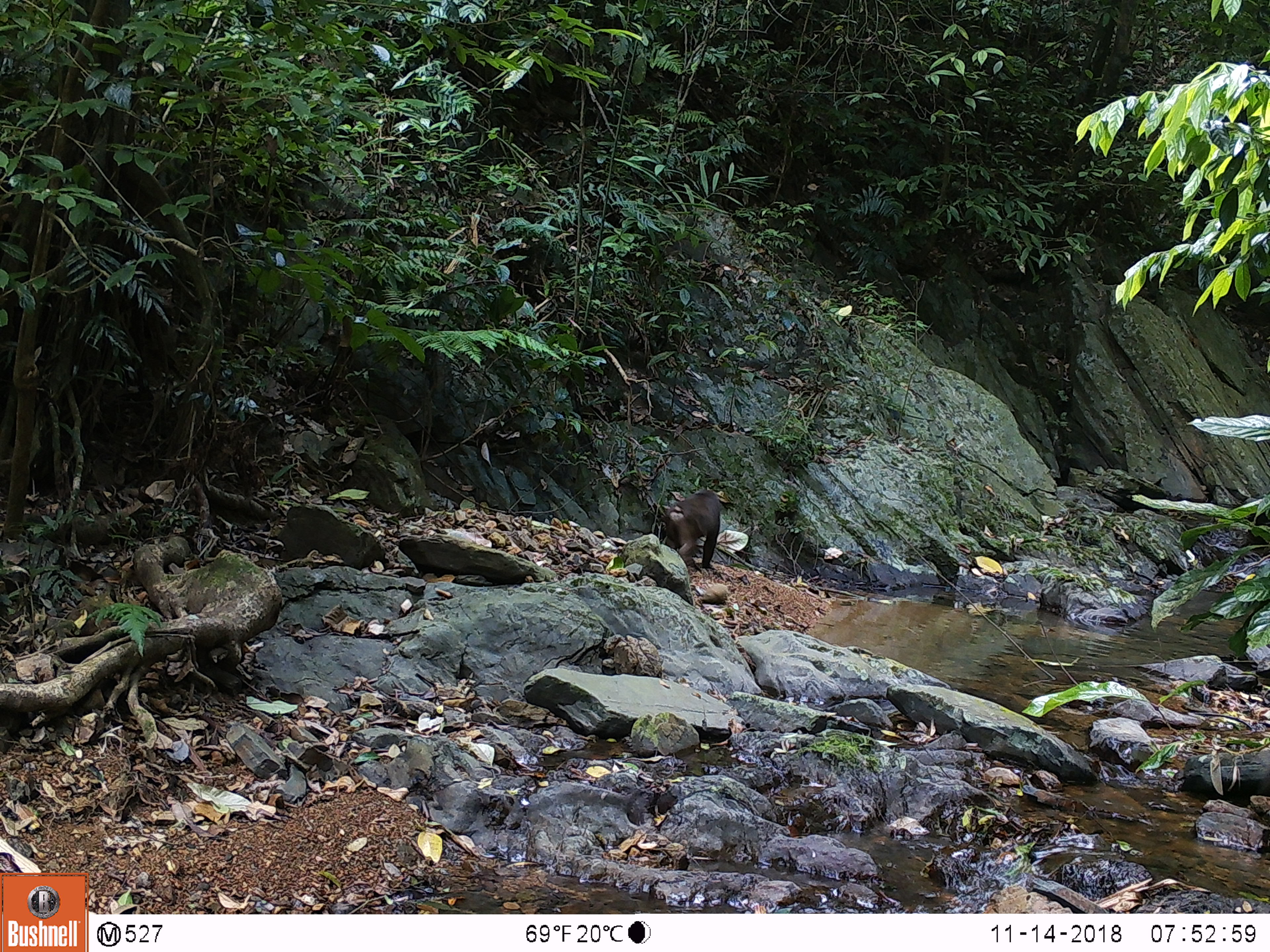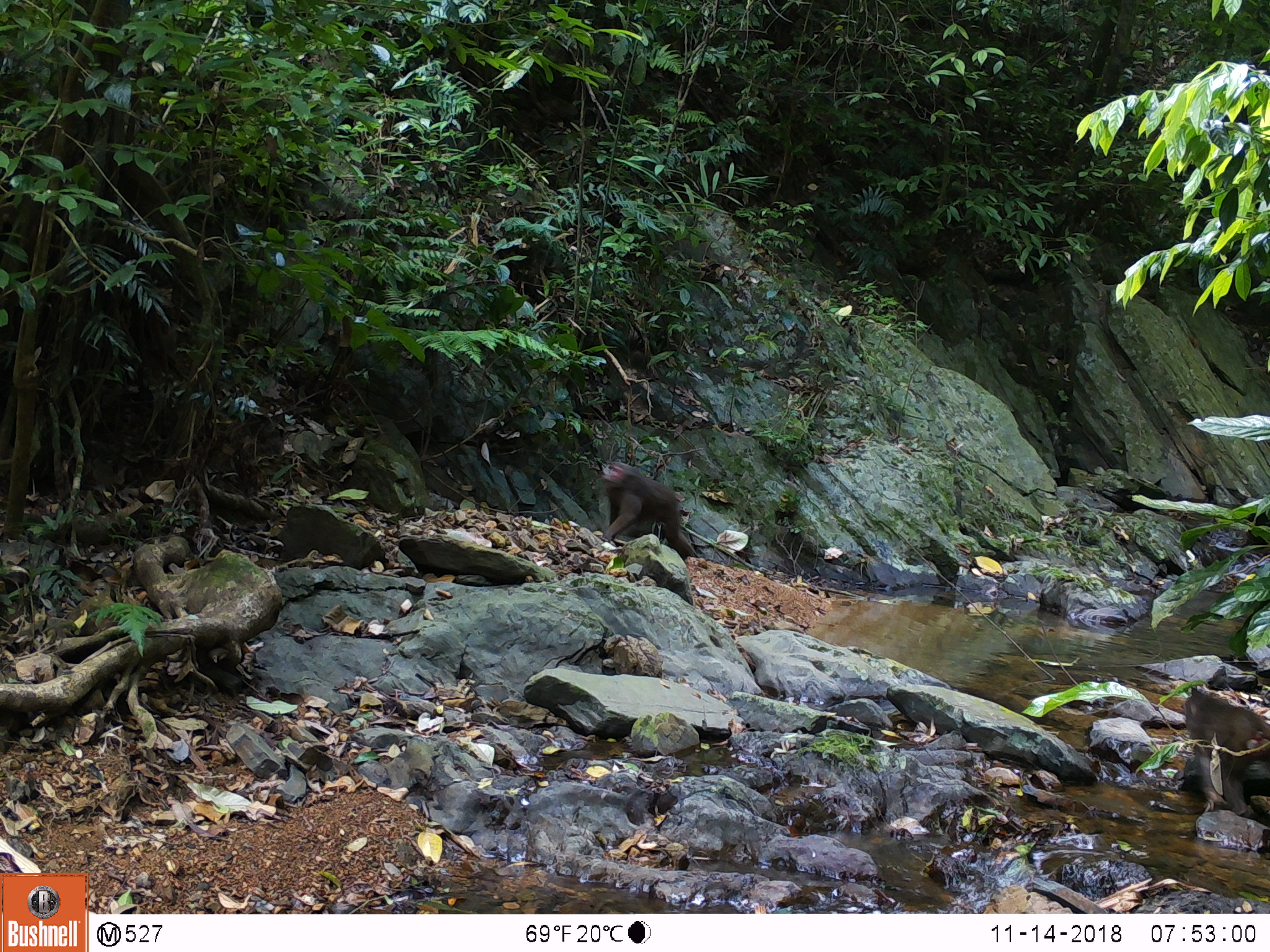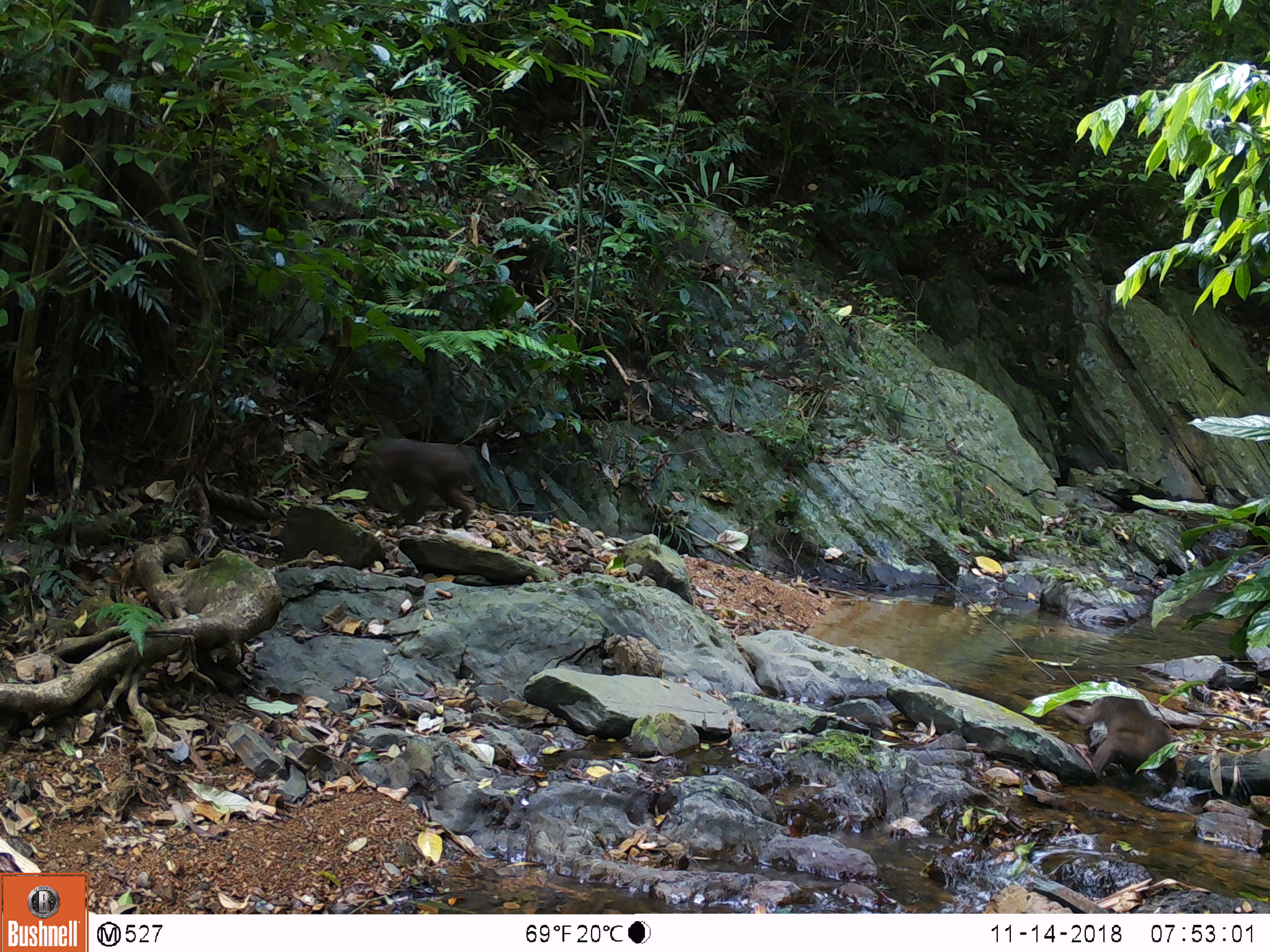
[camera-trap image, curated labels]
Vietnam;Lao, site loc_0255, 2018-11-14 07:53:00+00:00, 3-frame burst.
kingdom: Animalia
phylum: Chordata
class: Mammalia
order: Primates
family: Cercopithecidae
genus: Macaca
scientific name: Macaca arctoides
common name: stump-tailed macaque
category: stump tailed macaque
Stump tailed macaque (stump-tailed macaque) (Macaca arctoides). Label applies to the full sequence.